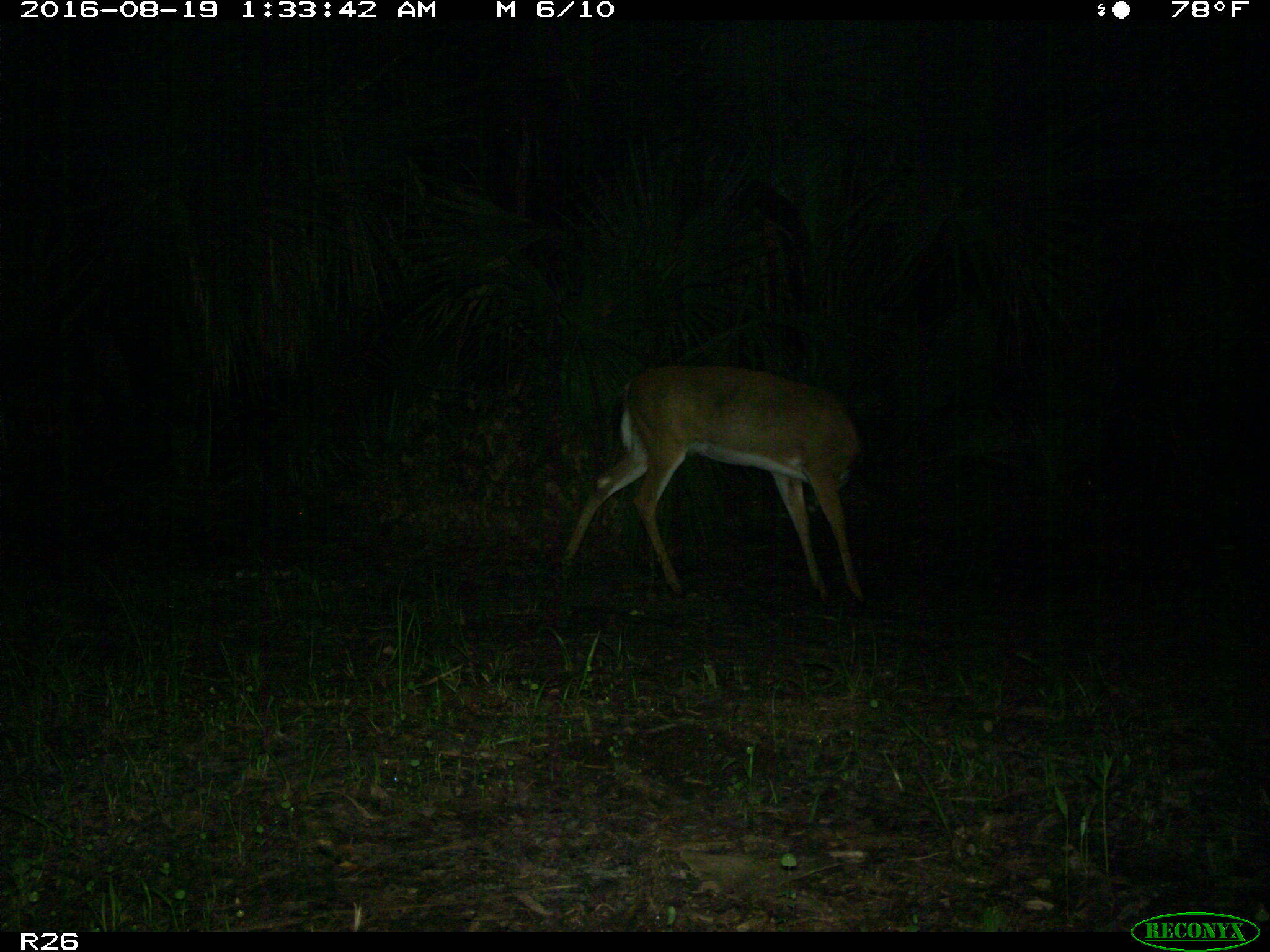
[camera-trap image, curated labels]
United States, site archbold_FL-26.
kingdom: Animalia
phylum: Chordata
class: Mammalia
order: Artiodactyla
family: Cervidae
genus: Odocoileus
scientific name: Odocoileus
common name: deer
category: unidentified deer